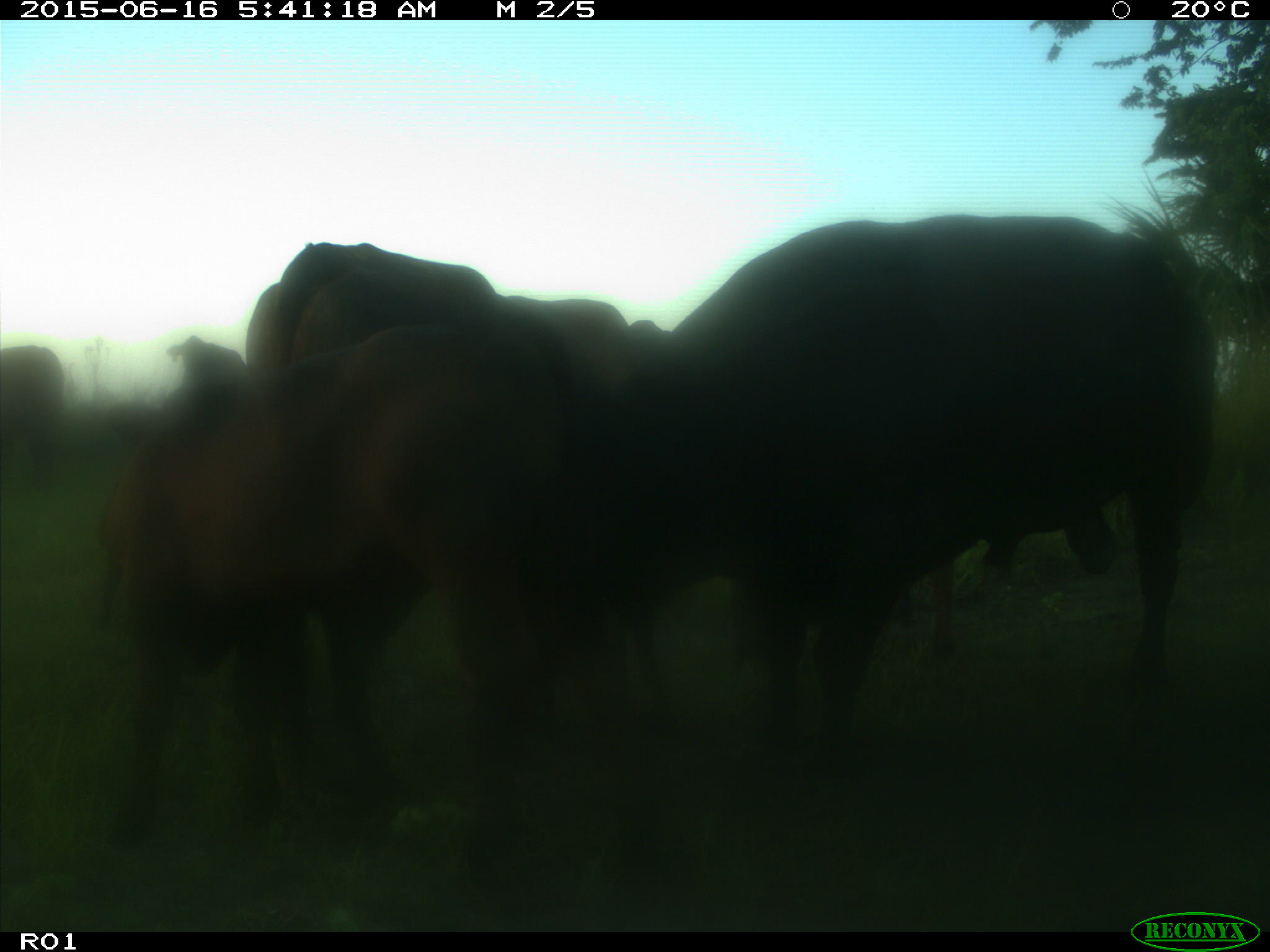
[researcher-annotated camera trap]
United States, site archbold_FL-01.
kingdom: Animalia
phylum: Chordata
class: Mammalia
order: Artiodactyla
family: Bovidae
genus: Bos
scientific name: Bos taurus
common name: domestic cow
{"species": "Bos taurus (domestic cow)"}